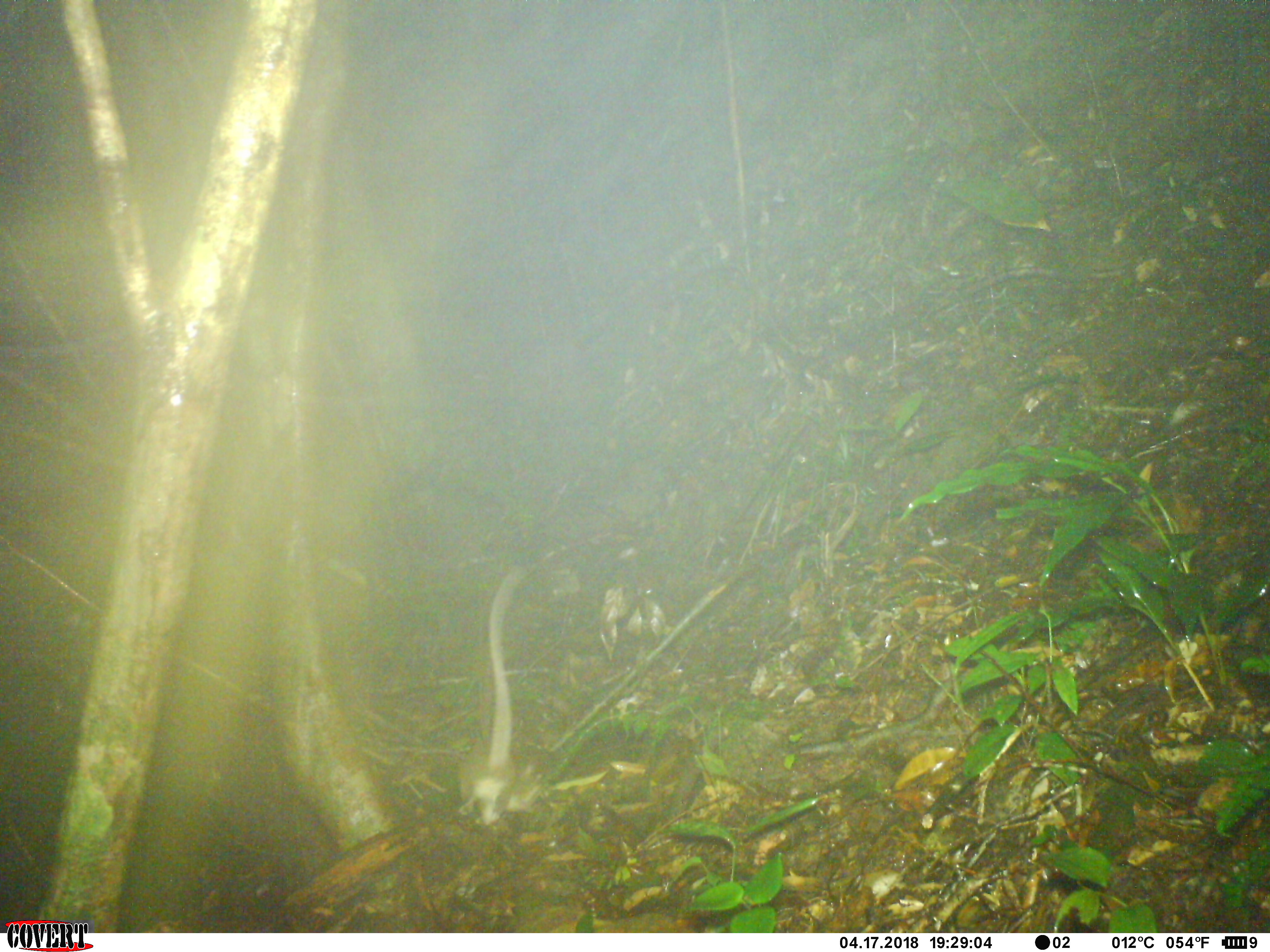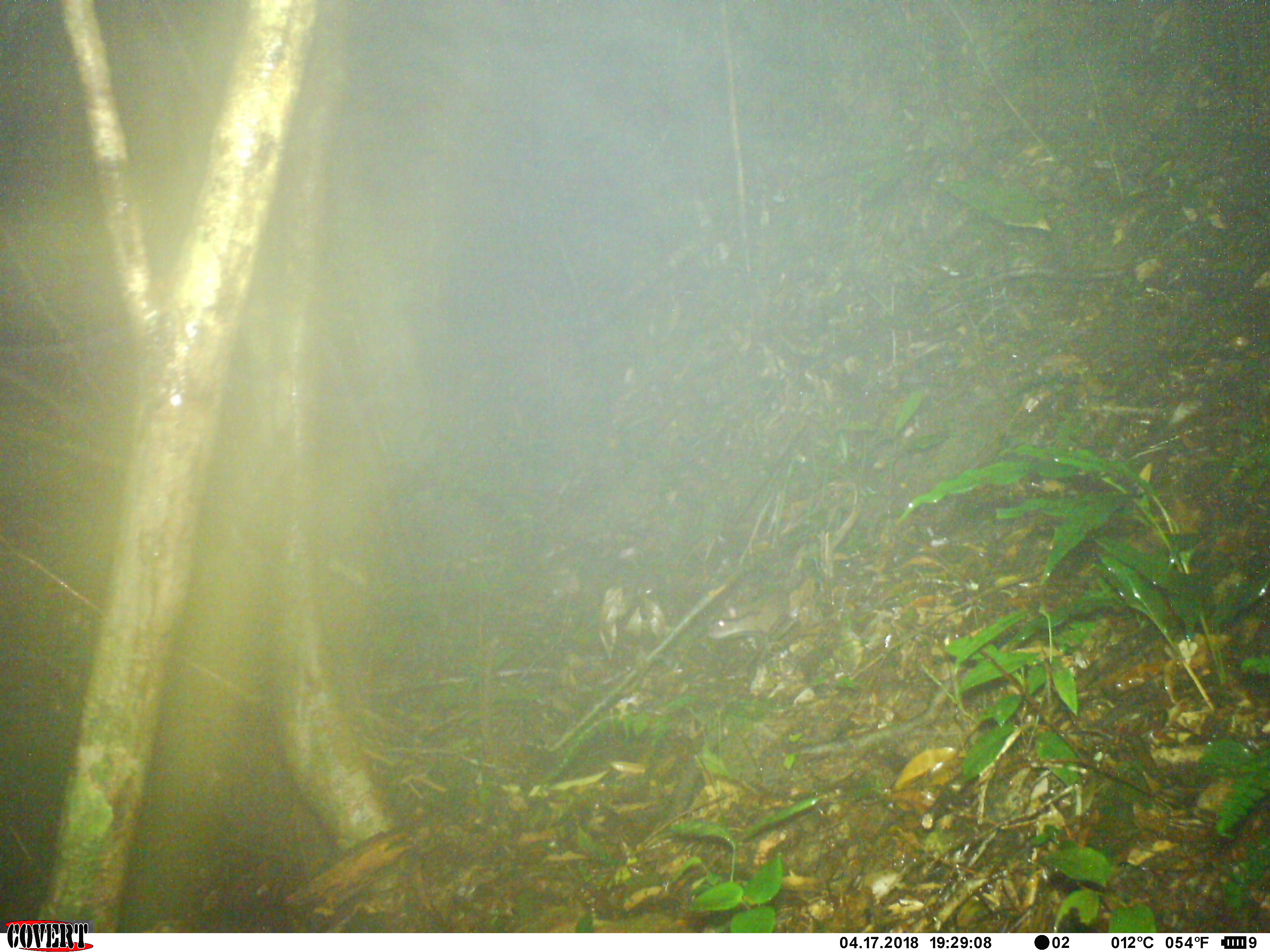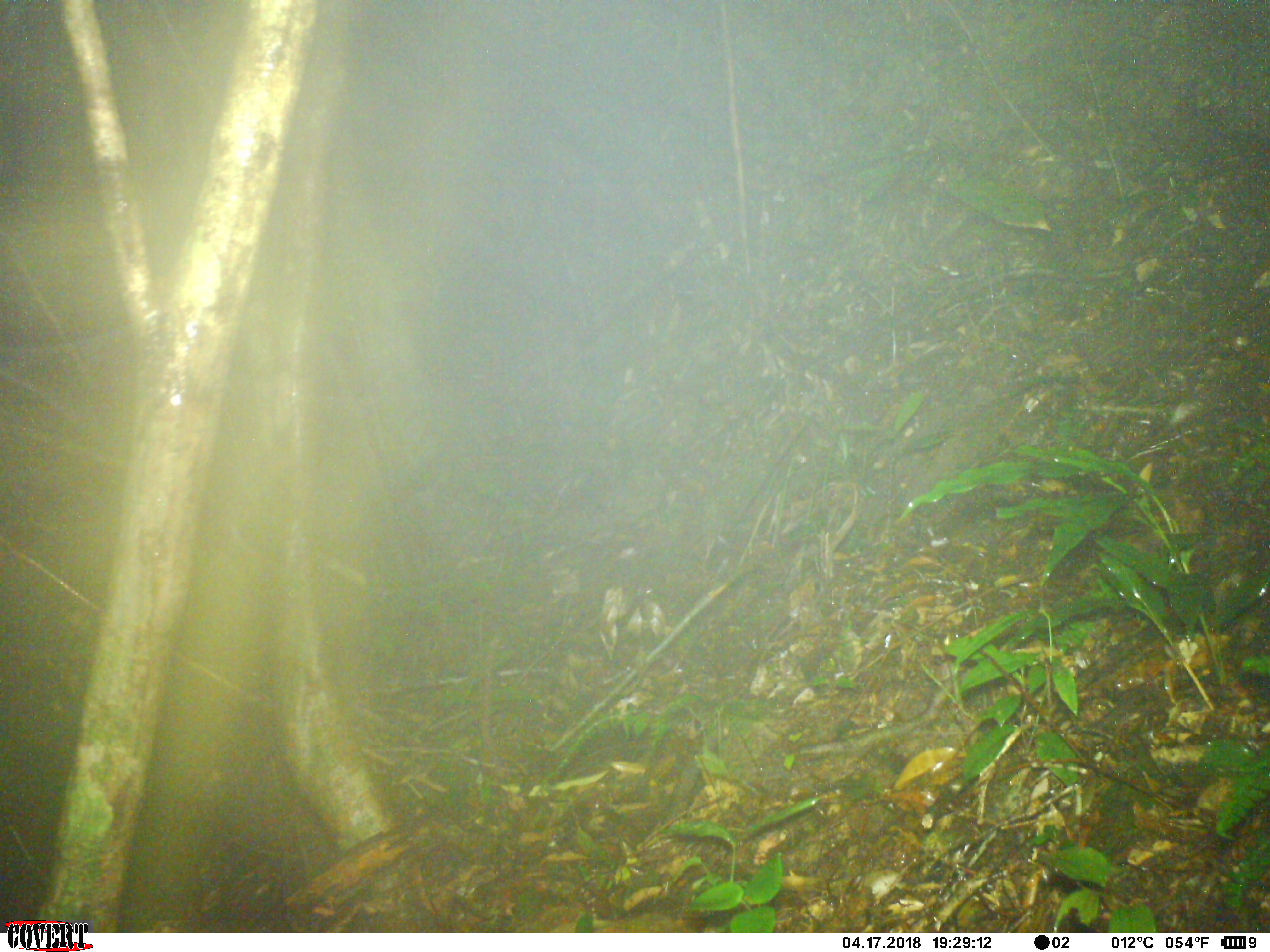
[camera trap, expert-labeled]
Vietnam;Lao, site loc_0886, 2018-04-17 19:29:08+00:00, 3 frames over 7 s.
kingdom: Animalia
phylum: Chordata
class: Mammalia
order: Rodentia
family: Muridae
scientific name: Muridae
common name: old-world mice and rats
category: unidentified murid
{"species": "unidentified murid (old-world mice and rats) (Muridae)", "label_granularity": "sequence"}